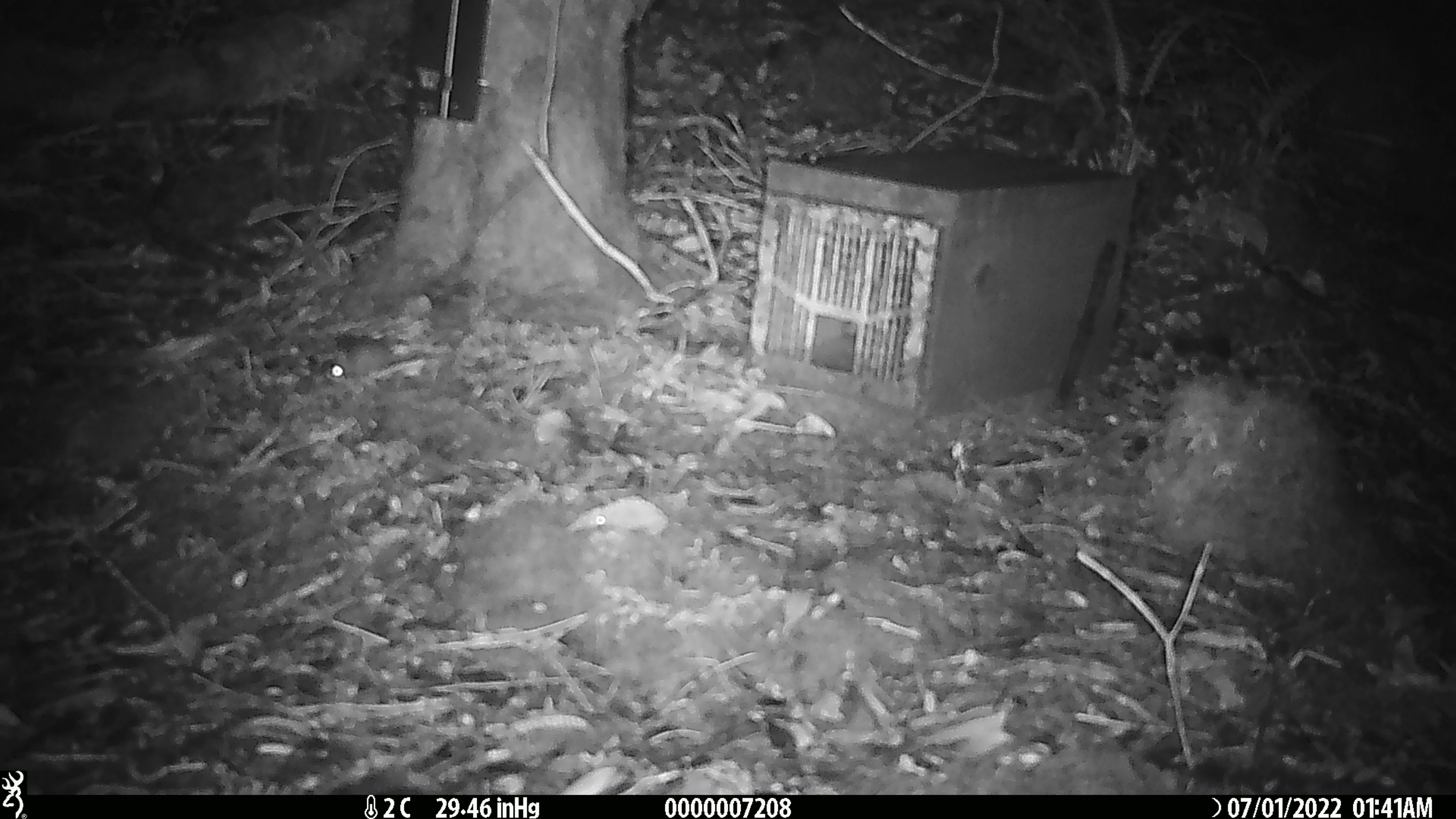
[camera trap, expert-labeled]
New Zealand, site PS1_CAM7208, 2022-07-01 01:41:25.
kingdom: Animalia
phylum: Chordata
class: Mammalia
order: Rodentia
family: Muridae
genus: Mus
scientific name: Mus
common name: mouse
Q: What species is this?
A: Mouse (Mus).